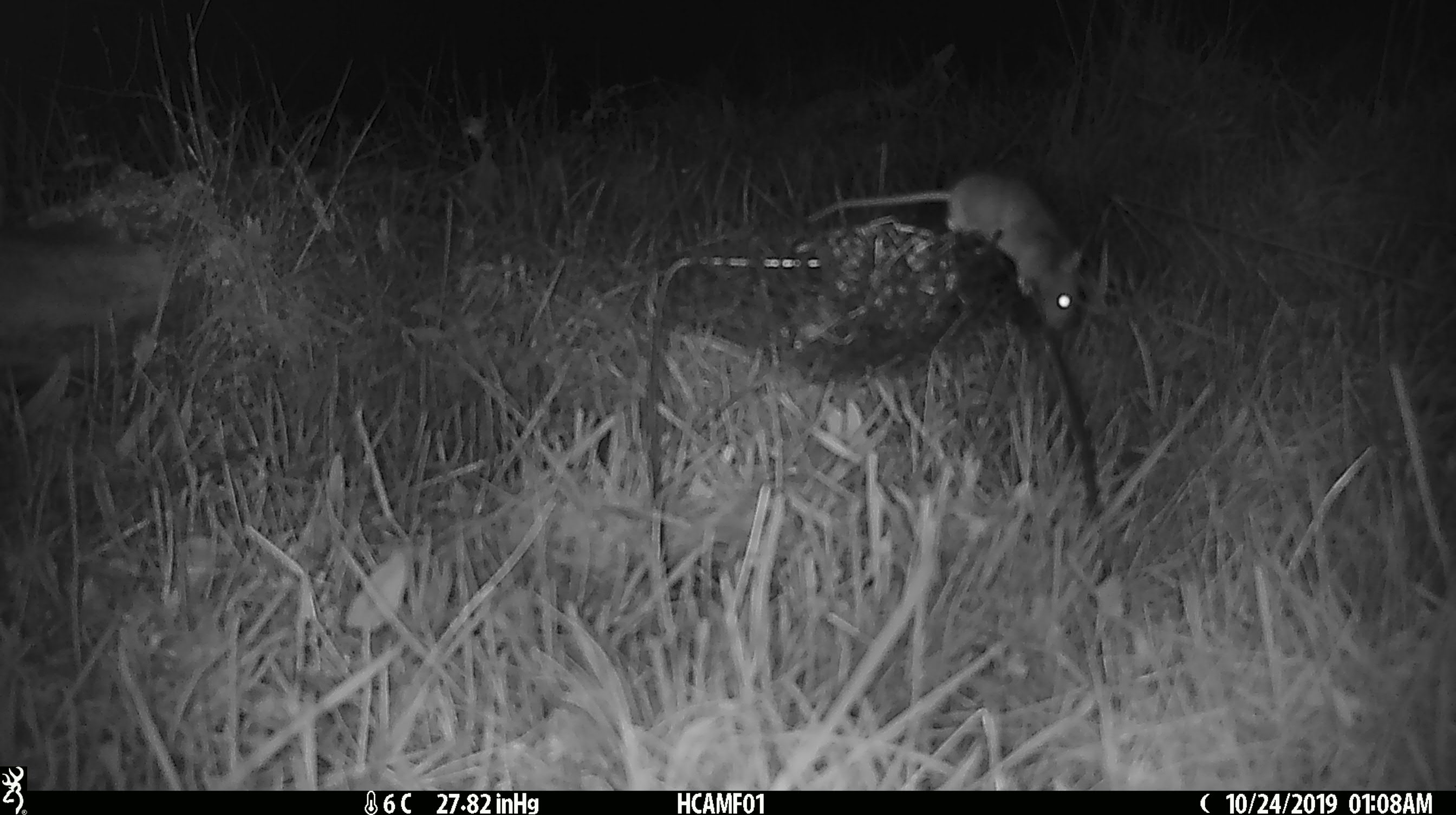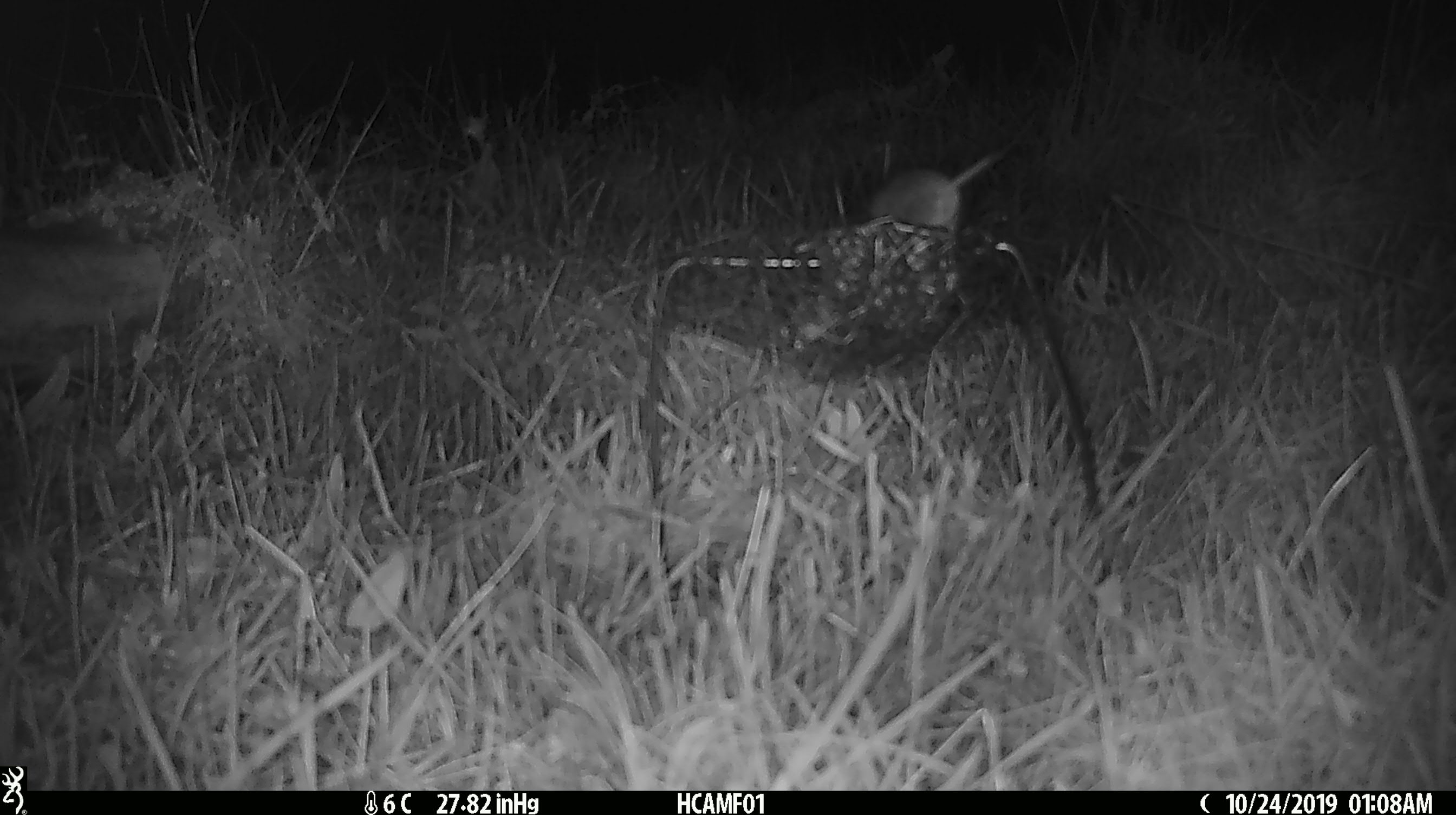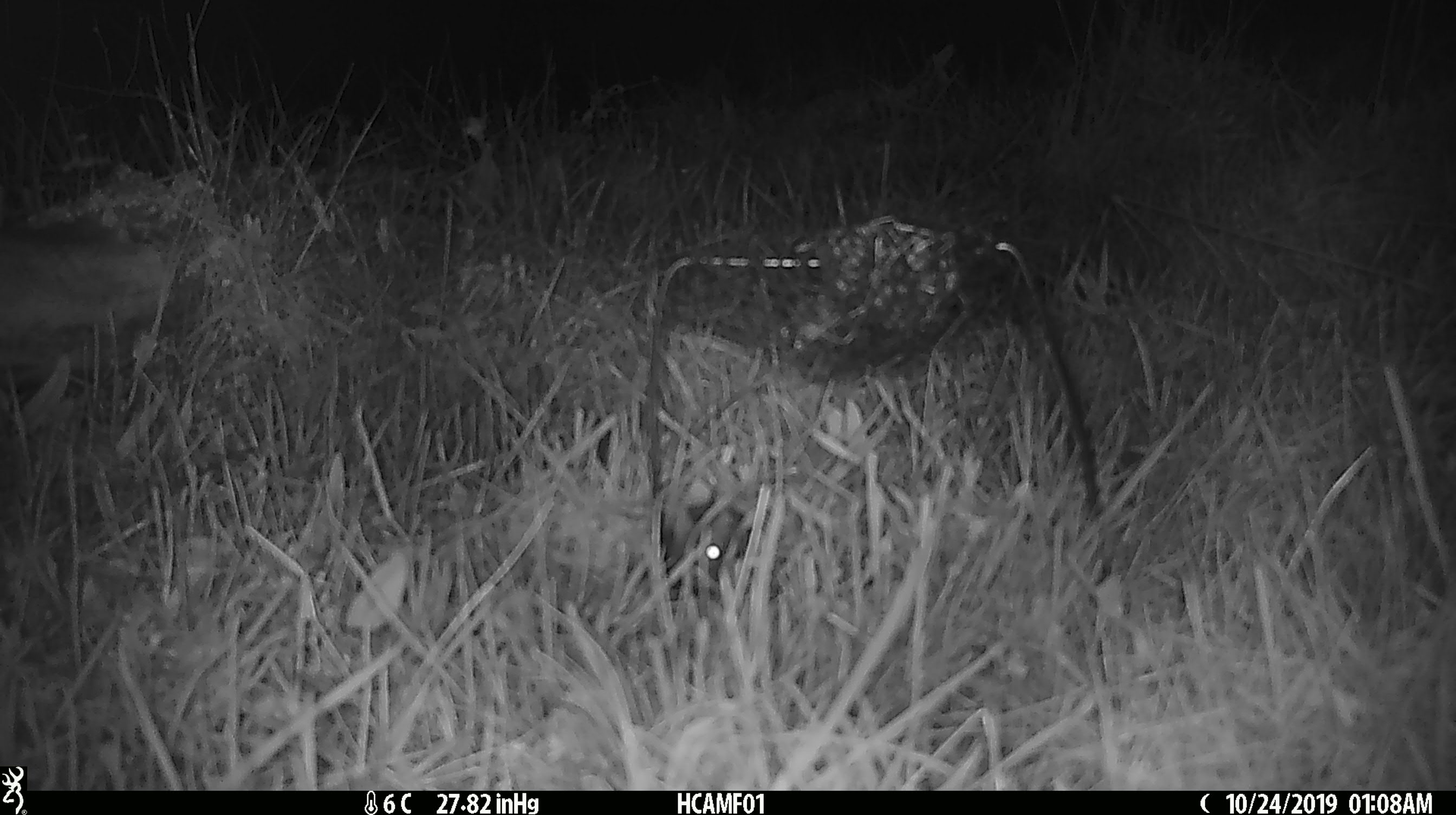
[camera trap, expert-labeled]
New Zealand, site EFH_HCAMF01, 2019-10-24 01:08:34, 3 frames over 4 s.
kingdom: Animalia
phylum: Chordata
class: Mammalia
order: Rodentia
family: Muridae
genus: Mus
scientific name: Mus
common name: mouse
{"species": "mouse (Mus)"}